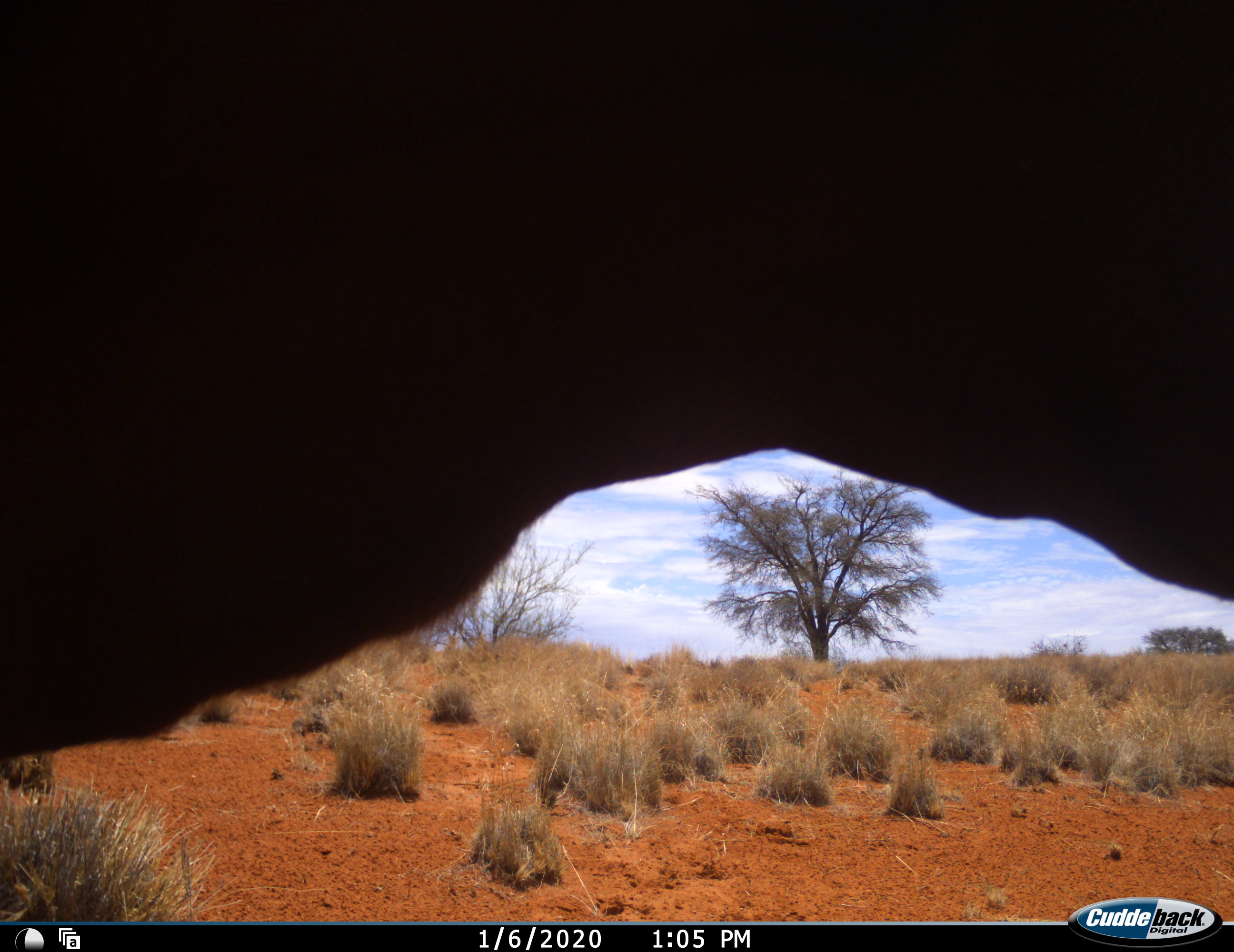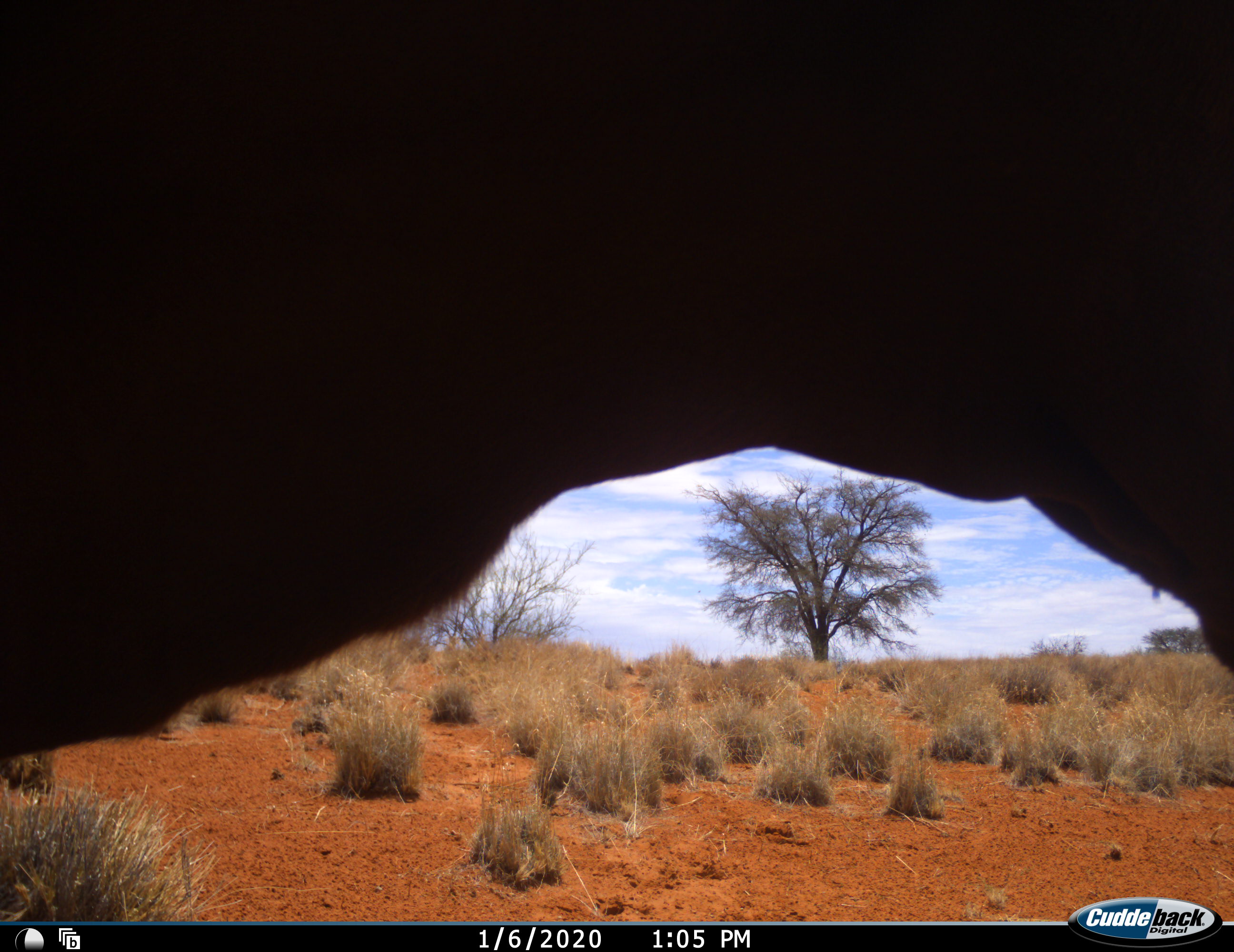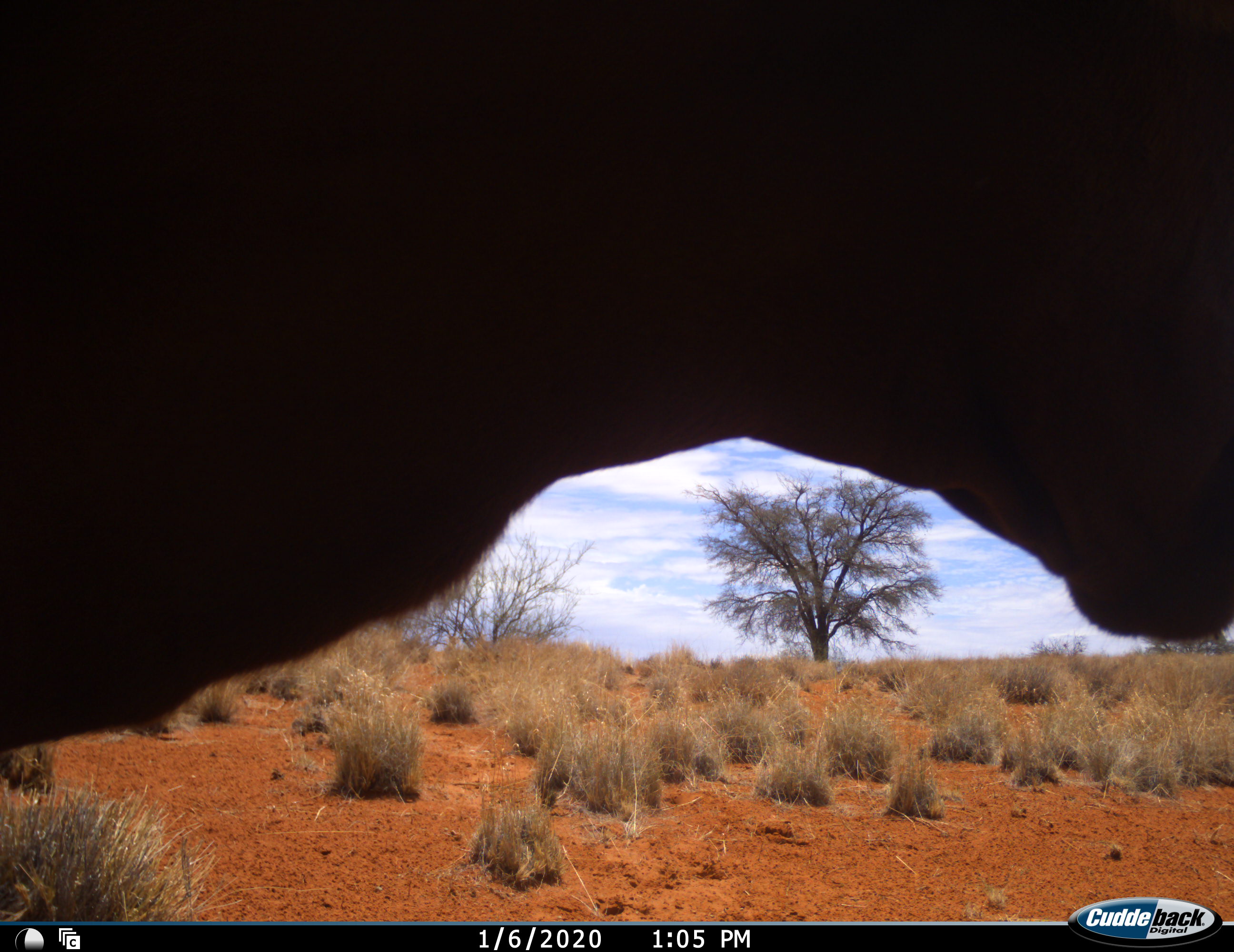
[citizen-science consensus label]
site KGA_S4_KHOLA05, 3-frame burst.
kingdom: Animalia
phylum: Chordata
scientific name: Vertebrata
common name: domestic animal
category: domesticanimal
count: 1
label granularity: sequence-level